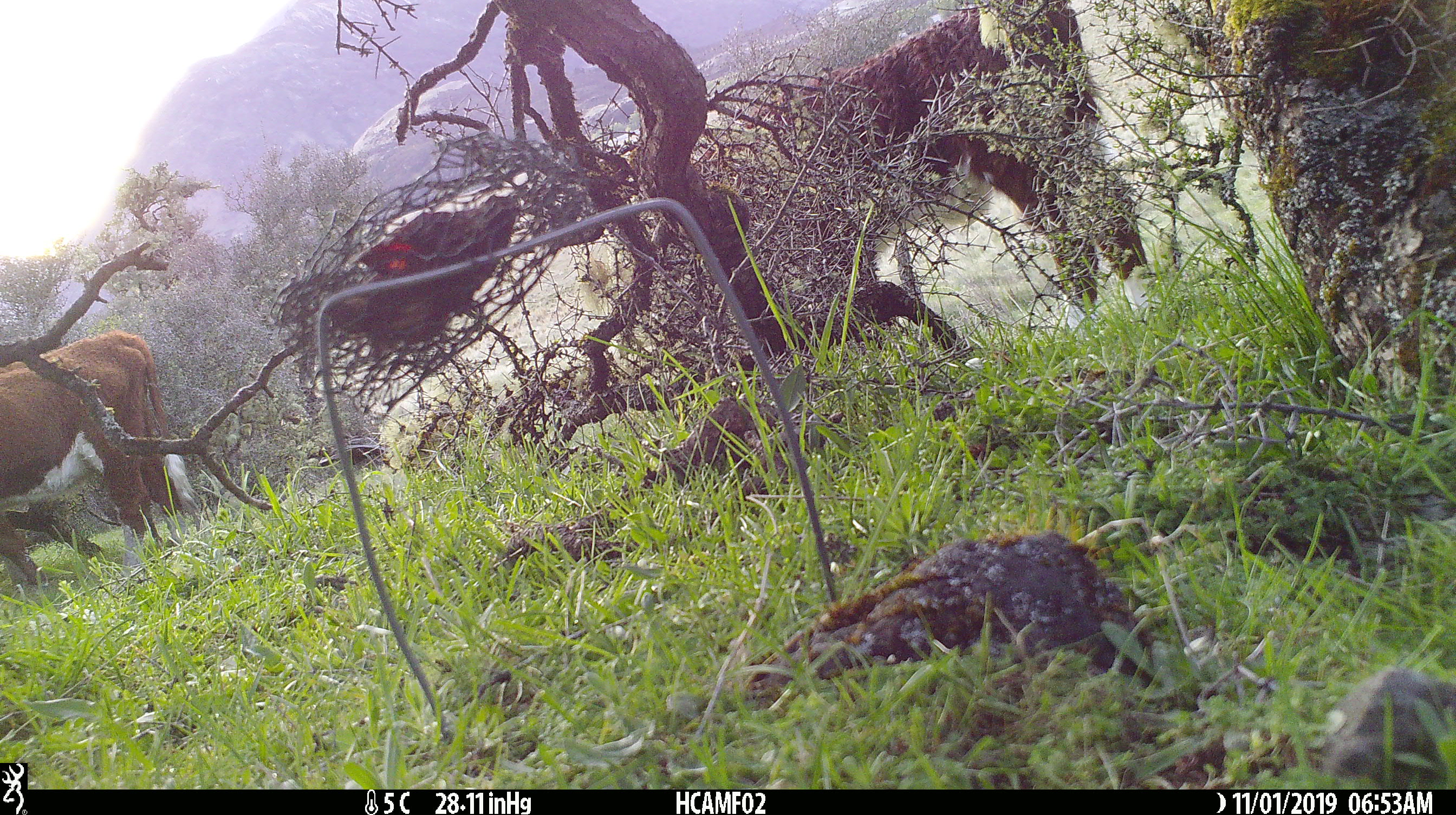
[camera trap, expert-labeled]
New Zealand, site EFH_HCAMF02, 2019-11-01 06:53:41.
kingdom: Animalia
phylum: Chordata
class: Mammalia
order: Artiodactyla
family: Bovidae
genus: Bos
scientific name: Bos taurus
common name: domestic cow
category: cow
Cow (domestic cow) (Bos taurus).